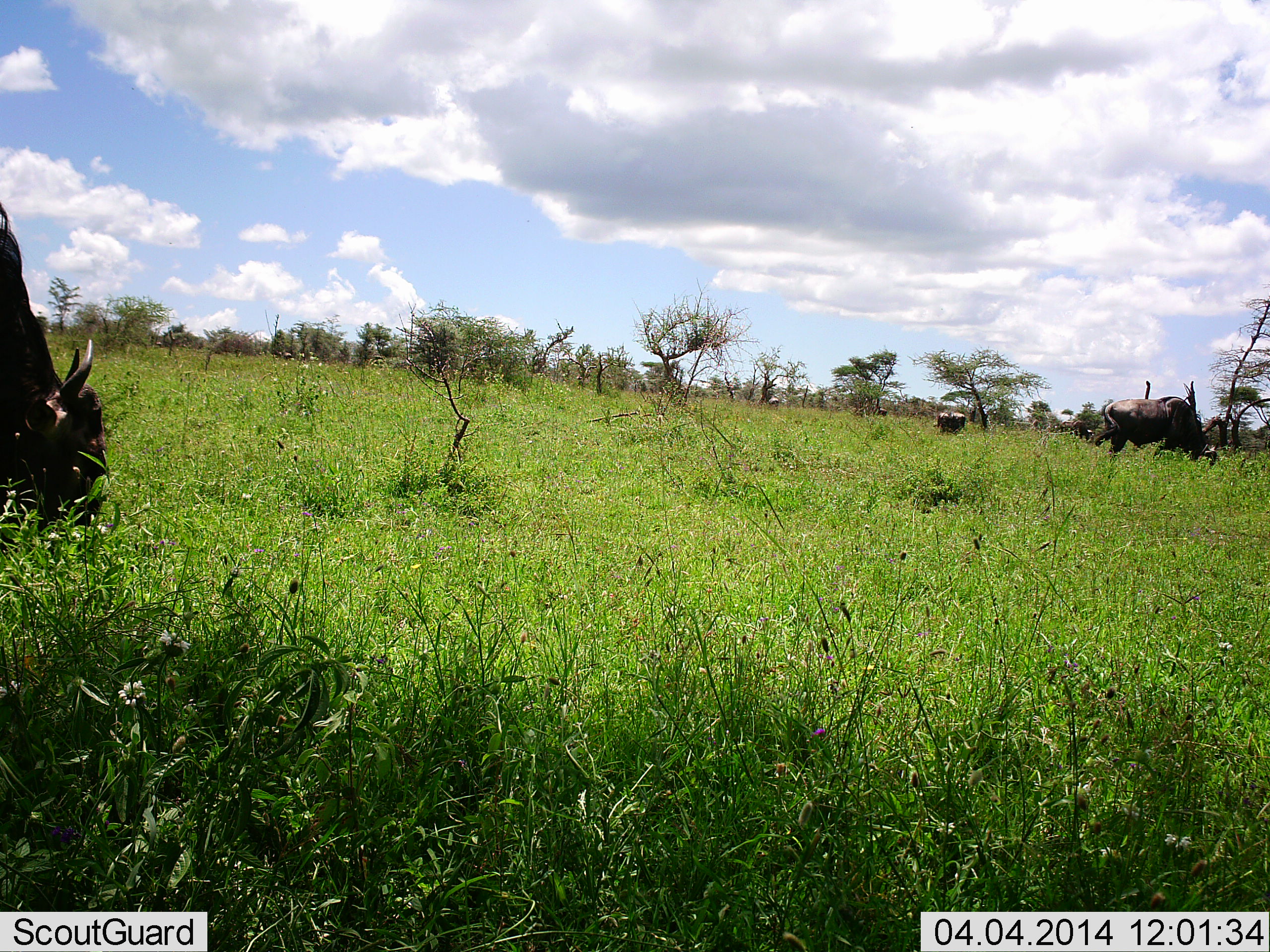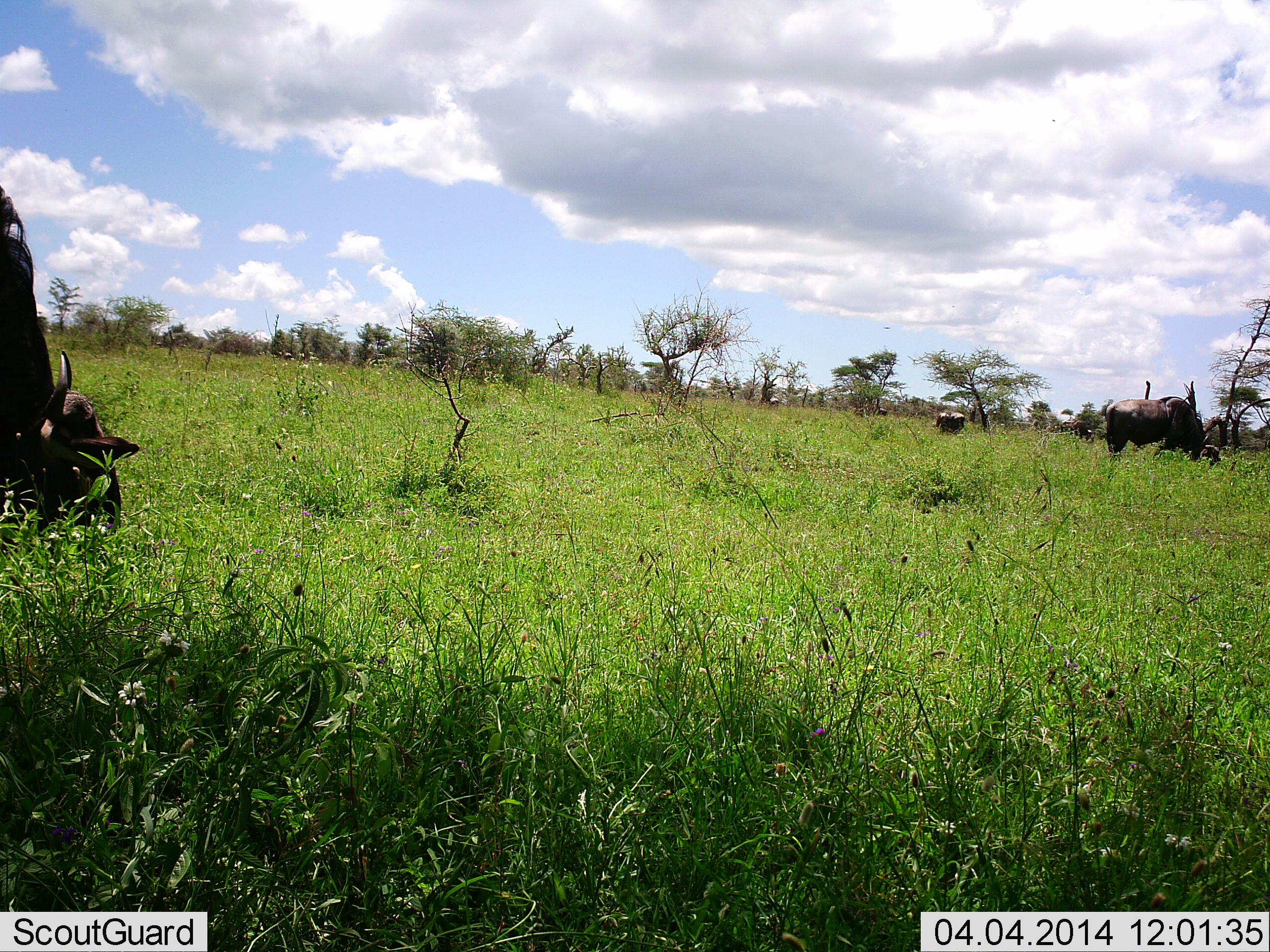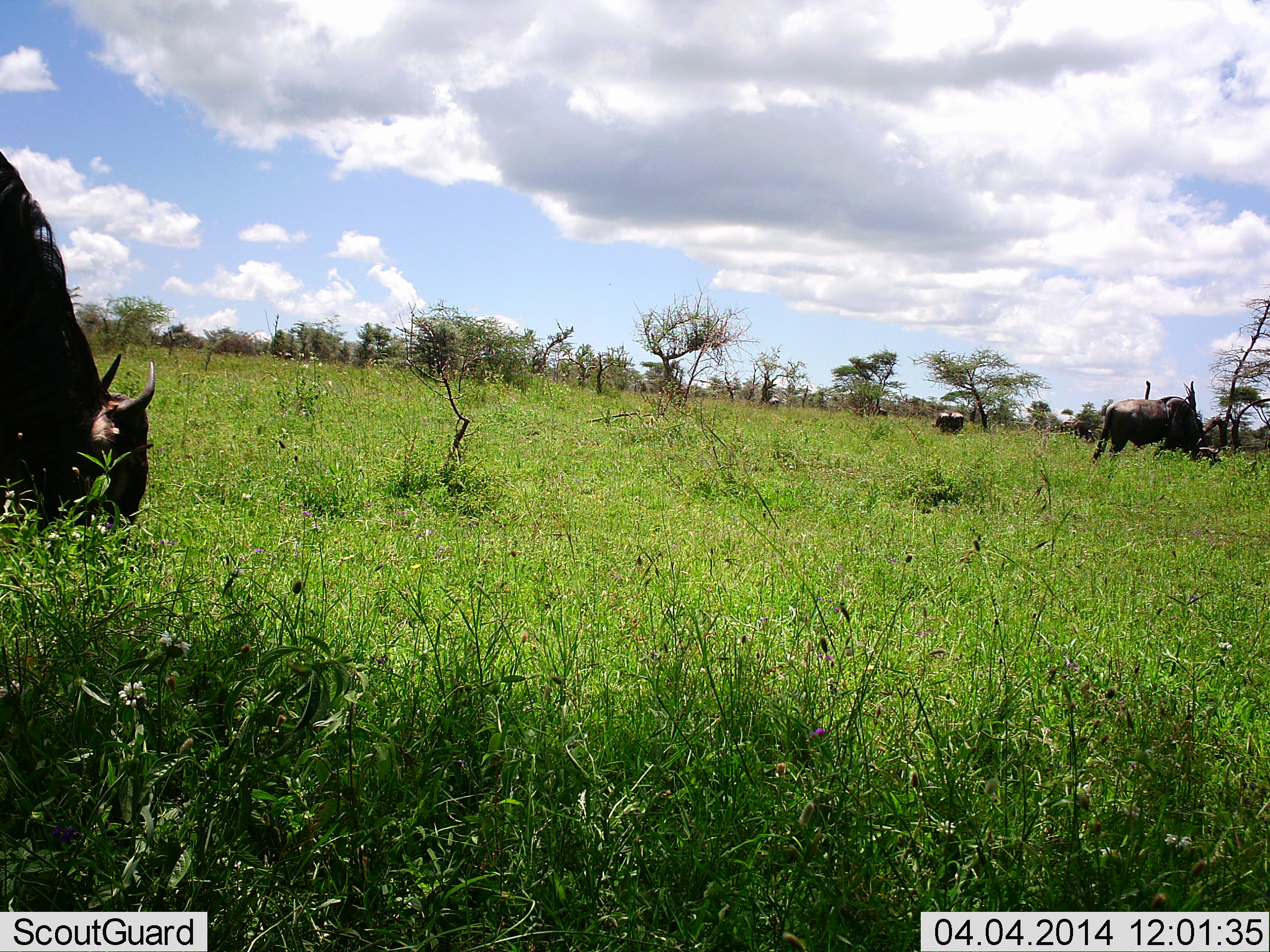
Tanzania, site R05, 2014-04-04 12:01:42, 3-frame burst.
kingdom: Animalia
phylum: Chordata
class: Mammalia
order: Artiodactyla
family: Bovidae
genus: Connochaetes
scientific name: Connochaetes taurinus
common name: blue wildebeest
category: wildebeest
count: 3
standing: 10%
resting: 0%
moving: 0%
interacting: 0%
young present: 0%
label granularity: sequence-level